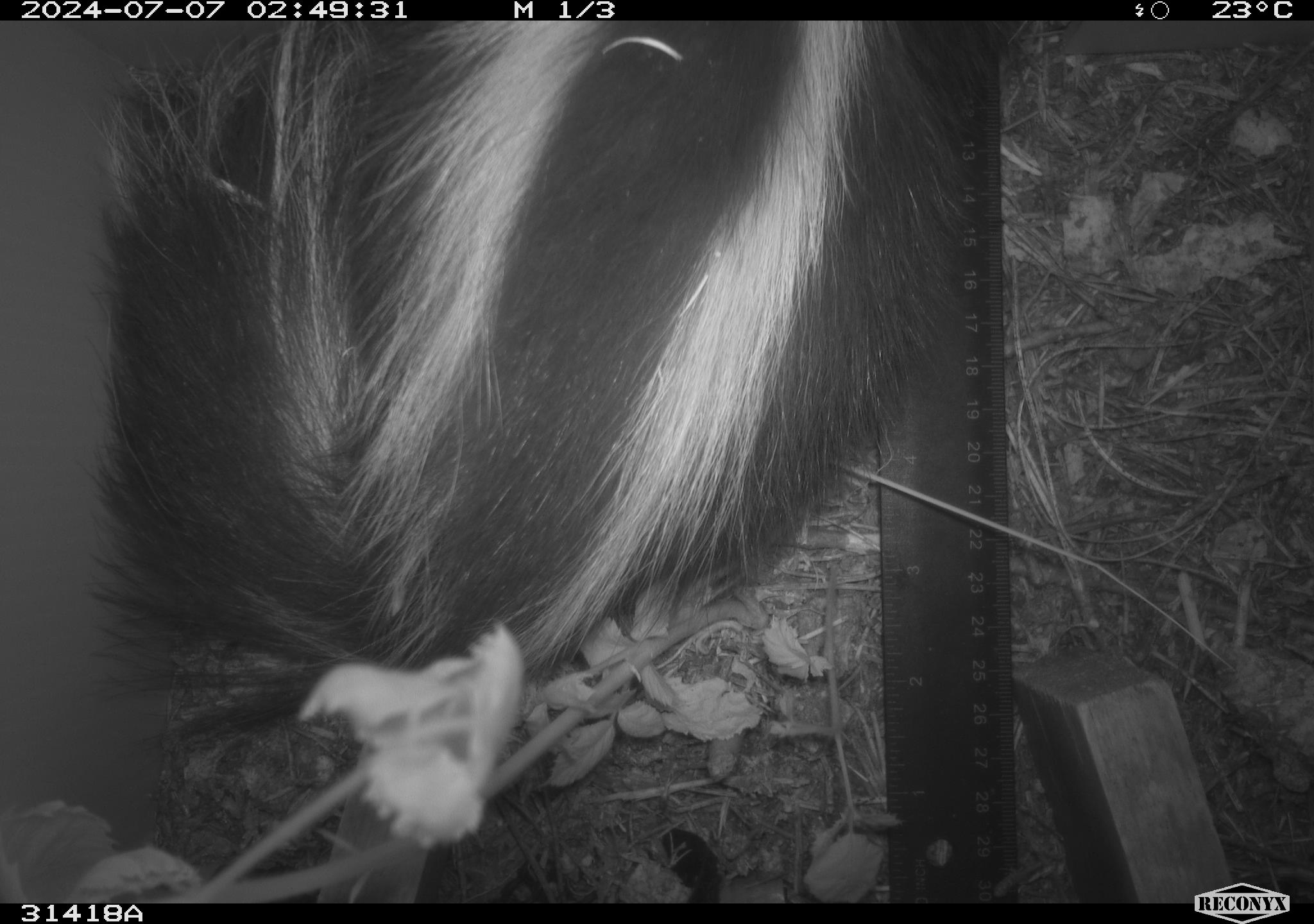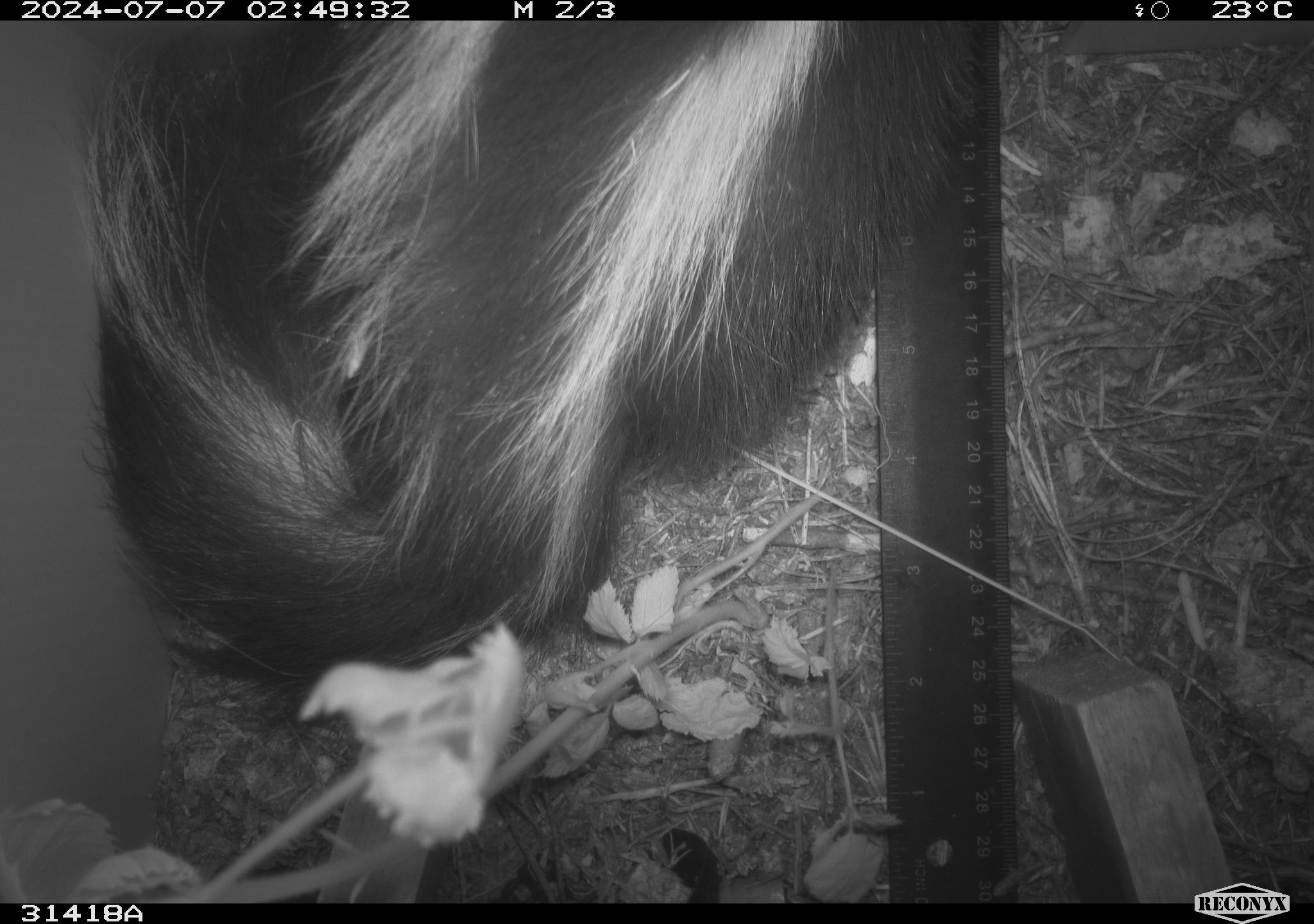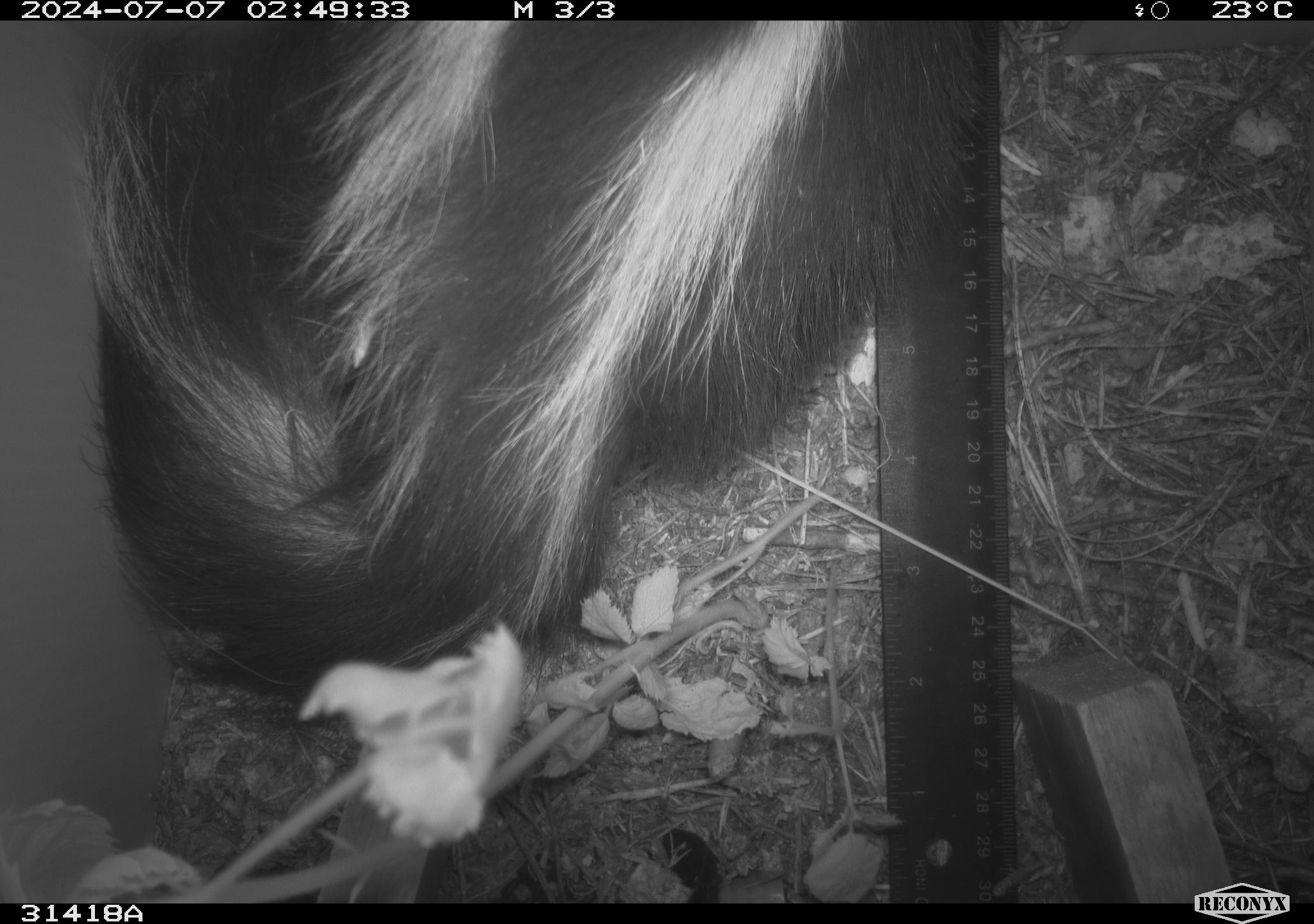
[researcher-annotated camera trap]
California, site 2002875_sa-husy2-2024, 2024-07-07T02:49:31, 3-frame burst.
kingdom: Animalia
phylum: Chordata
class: Mammalia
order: Carnivora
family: Mephitidae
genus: Mephitis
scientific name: Mephitis mephitis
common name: striped skunk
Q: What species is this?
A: Striped skunk (Mephitis mephitis).